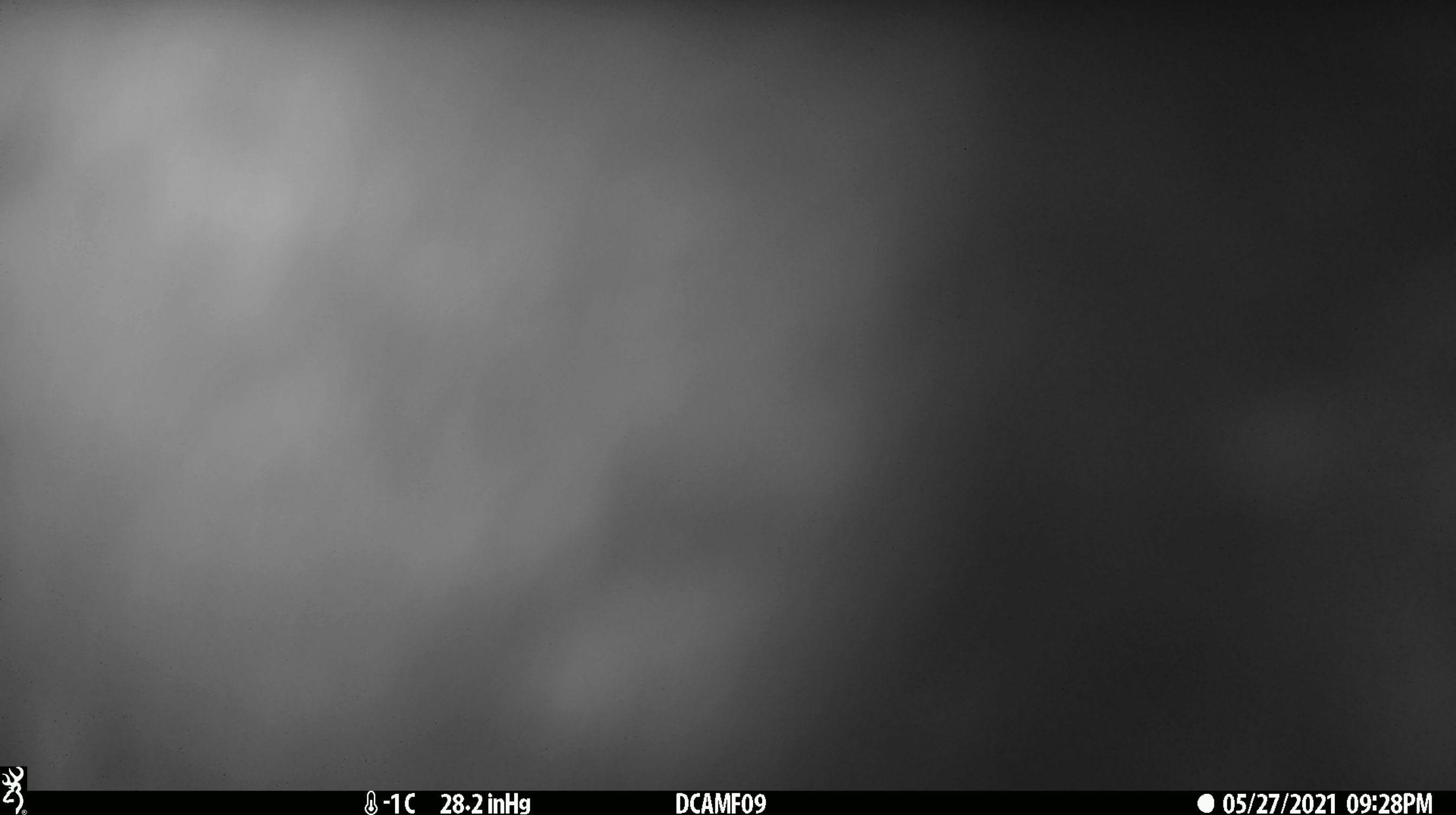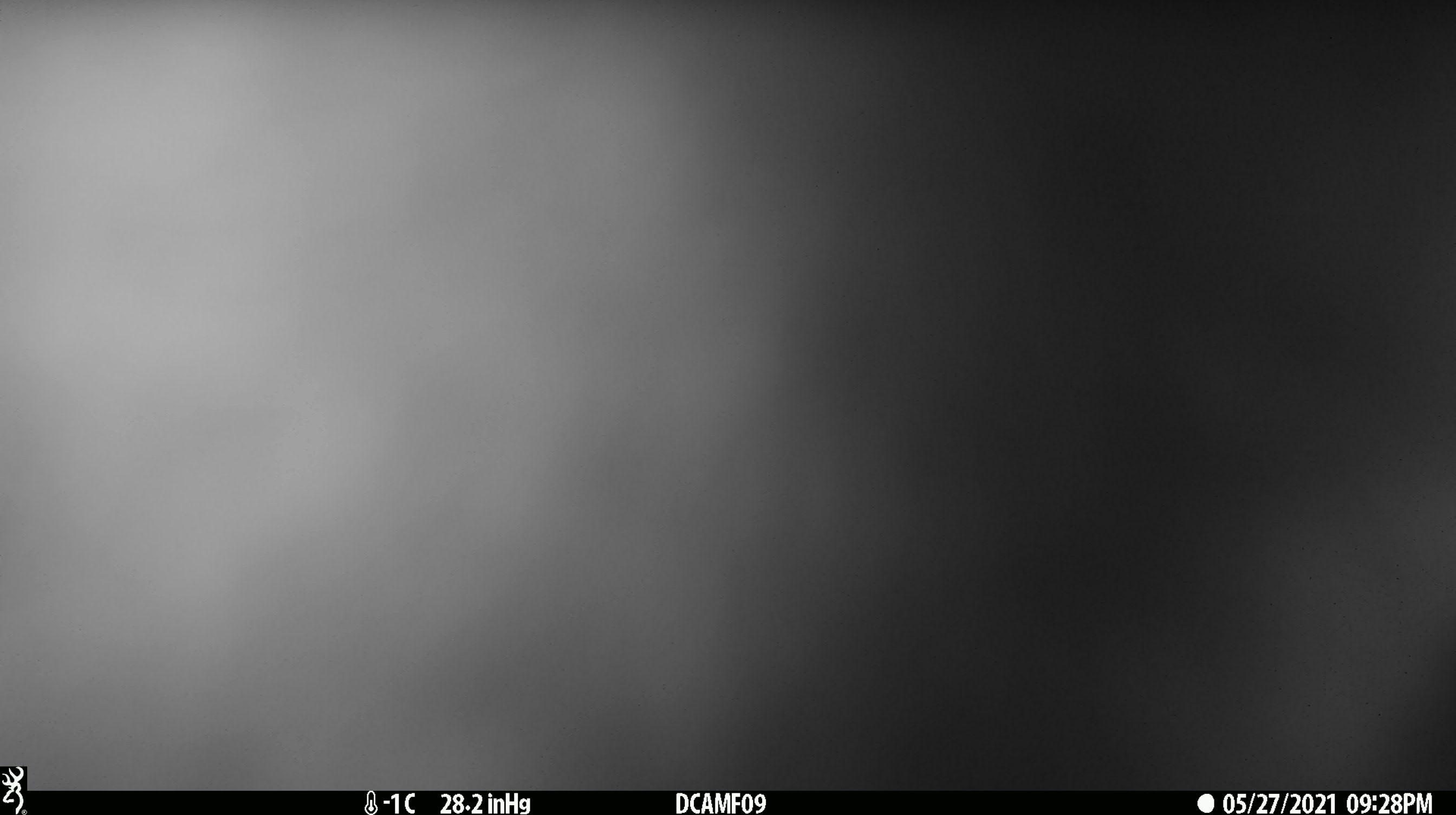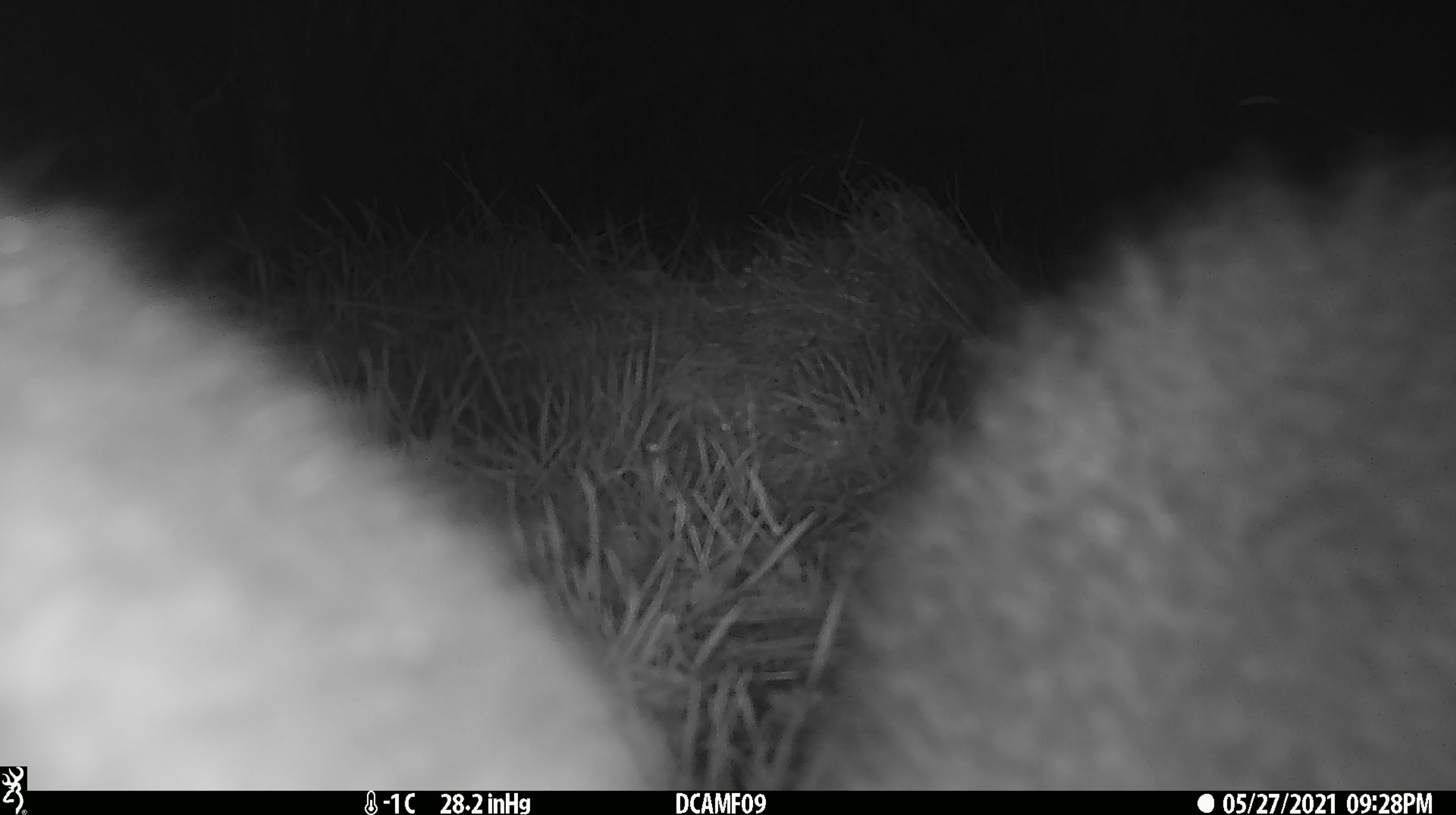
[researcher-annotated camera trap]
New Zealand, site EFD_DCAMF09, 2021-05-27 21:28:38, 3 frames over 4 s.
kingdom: Animalia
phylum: Chordata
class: Mammalia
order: Diprotodontia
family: Phalangeridae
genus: Trichosurus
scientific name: Trichosurus vulpecula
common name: common brushtail possum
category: possum